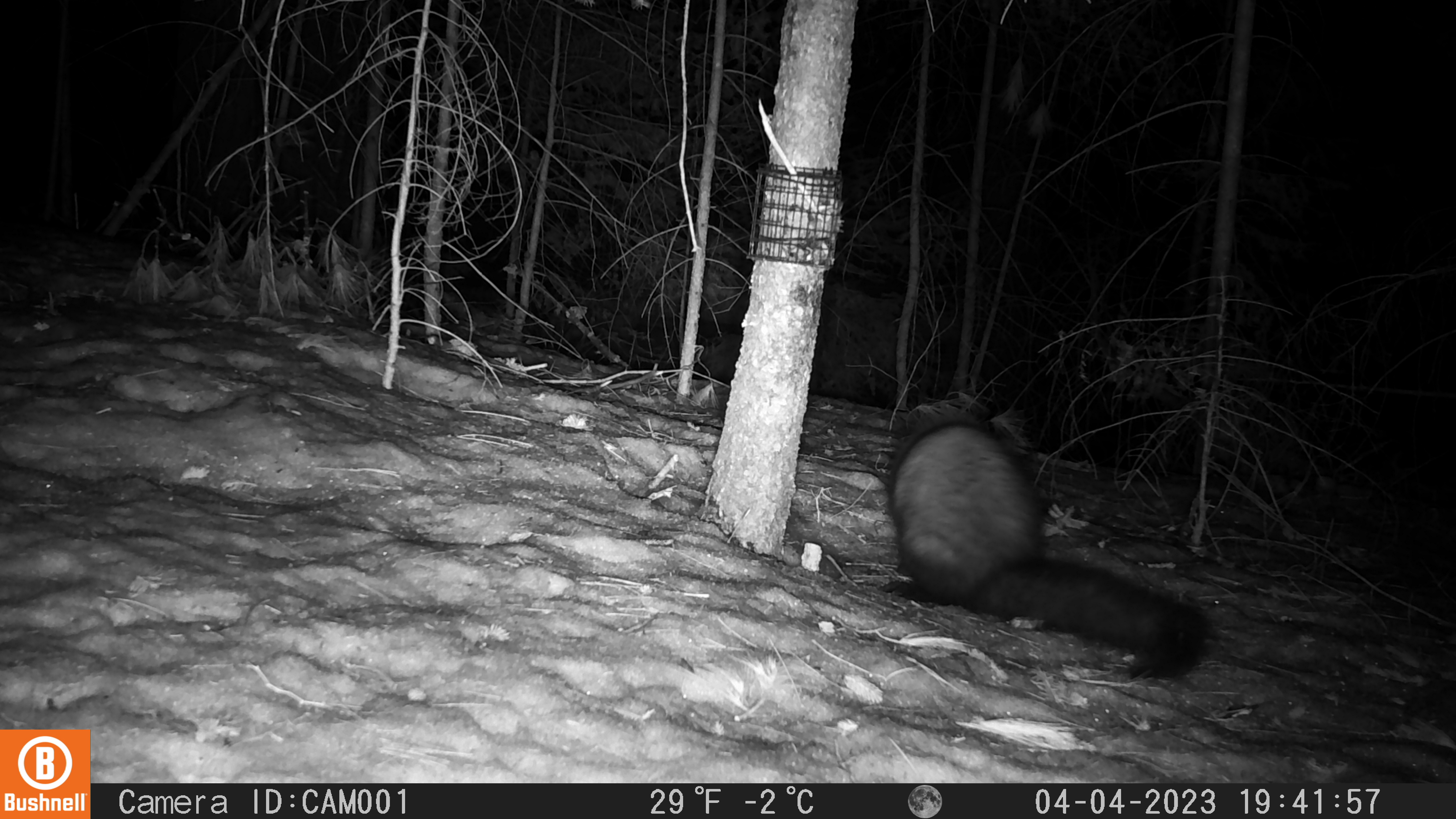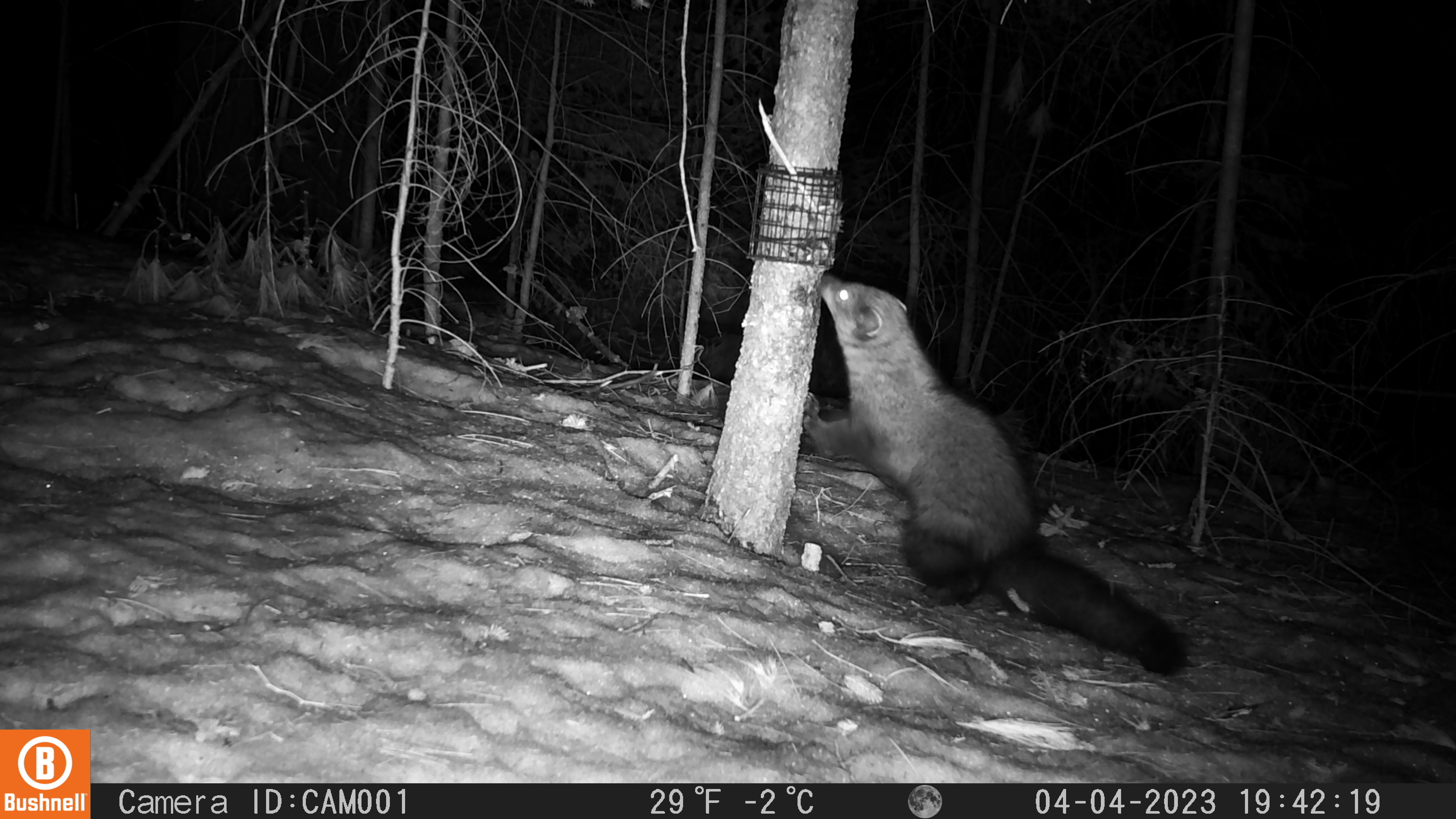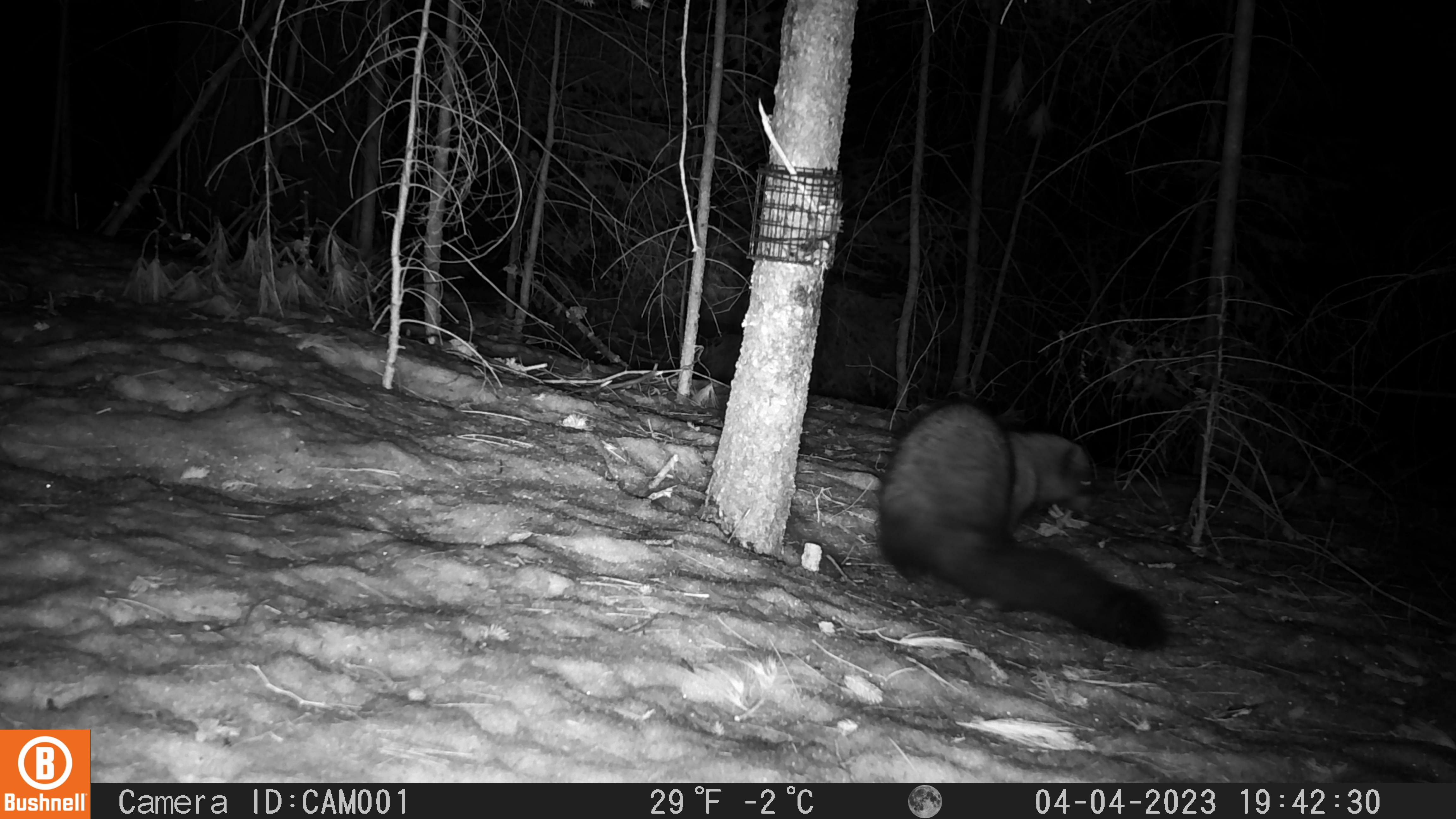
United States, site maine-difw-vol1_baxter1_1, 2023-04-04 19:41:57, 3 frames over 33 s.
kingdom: Animalia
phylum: Chordata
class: Mammalia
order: Carnivora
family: Mustelidae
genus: Pekania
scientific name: Pekania pennanti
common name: fisher